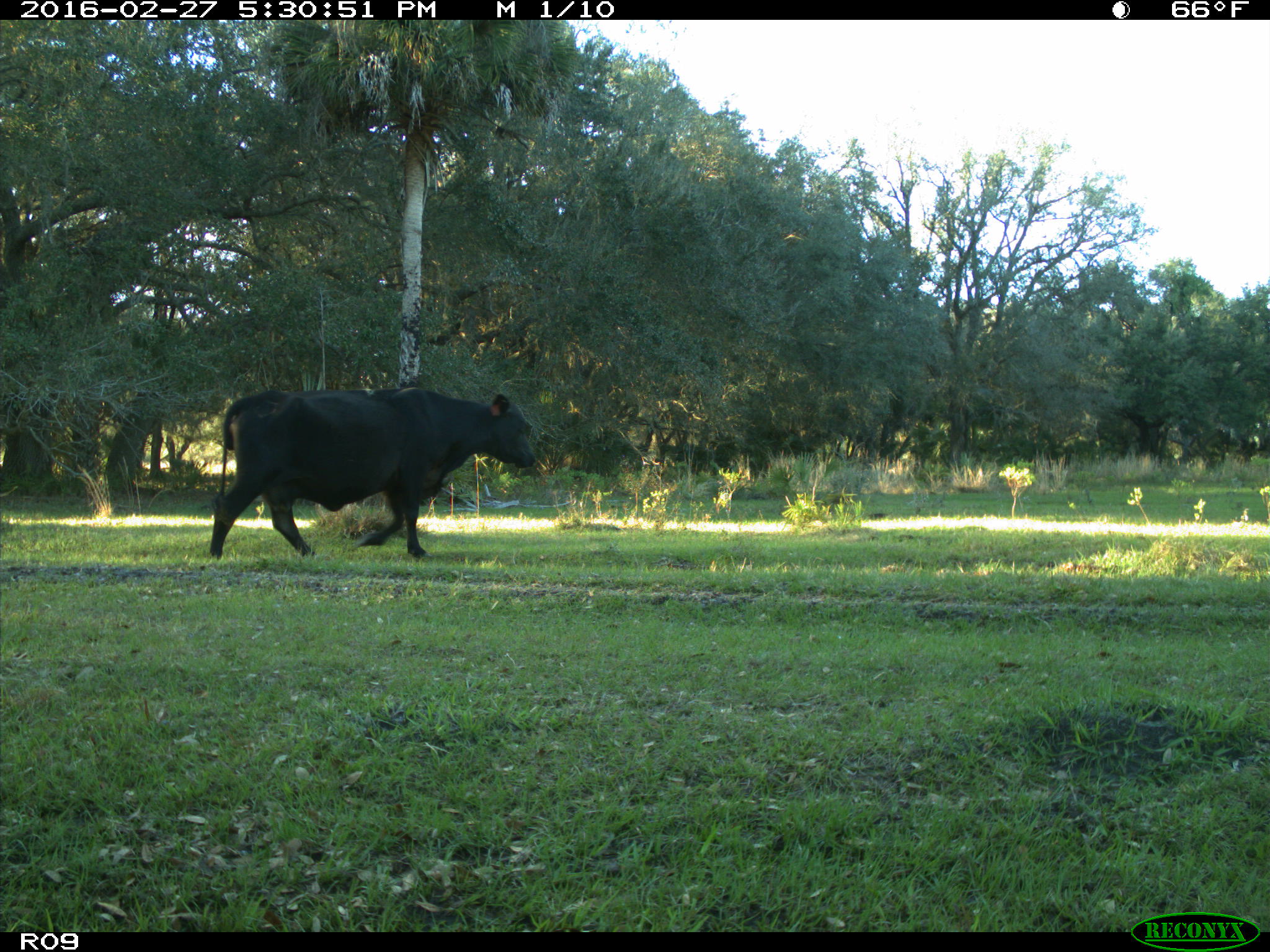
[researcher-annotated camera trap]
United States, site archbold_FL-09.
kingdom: Animalia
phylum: Chordata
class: Mammalia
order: Artiodactyla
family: Bovidae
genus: Bos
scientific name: Bos taurus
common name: domestic cow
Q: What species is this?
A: Bos taurus (domestic cow).